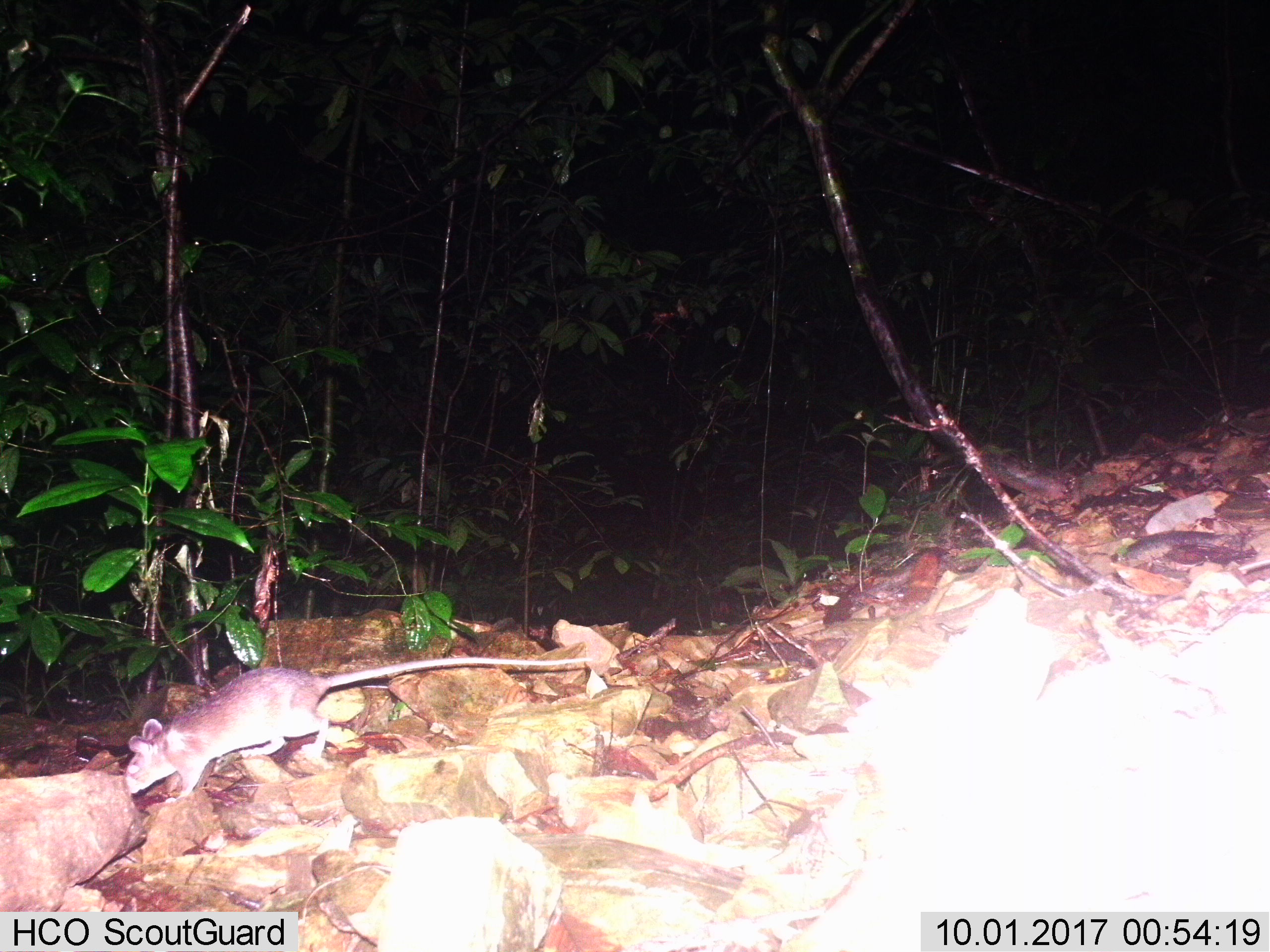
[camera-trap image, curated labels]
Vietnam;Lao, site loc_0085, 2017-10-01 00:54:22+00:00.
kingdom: Animalia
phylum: Chordata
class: Mammalia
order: Rodentia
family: Muridae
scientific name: Muridae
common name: old-world mice and rats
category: unidentified murid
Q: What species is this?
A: Unidentified murid (old-world mice and rats) (Muridae).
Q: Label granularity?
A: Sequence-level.